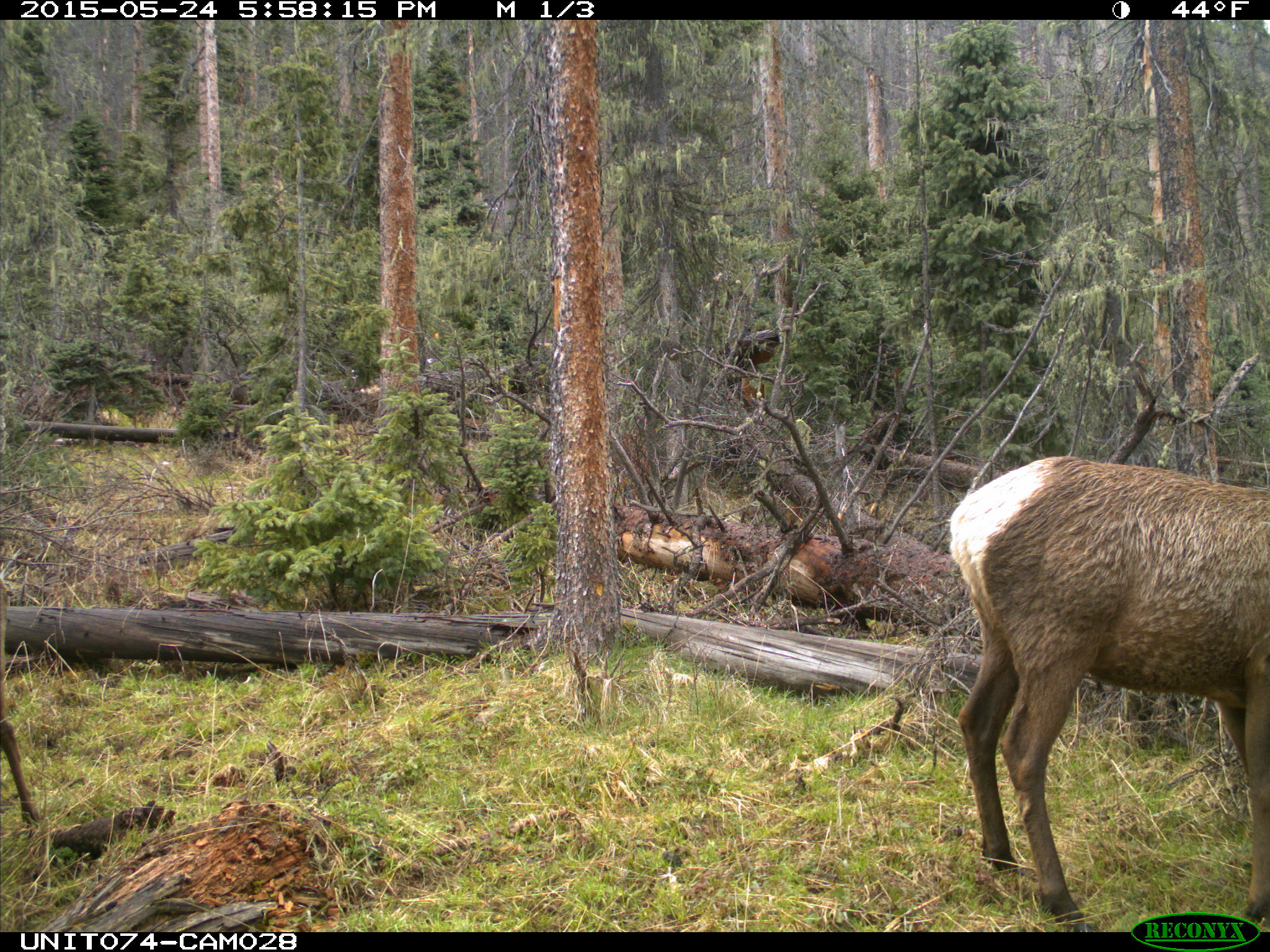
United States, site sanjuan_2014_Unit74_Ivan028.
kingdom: Animalia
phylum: Chordata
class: Mammalia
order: Artiodactyla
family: Cervidae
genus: Cervus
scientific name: Cervus elaphus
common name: red deer